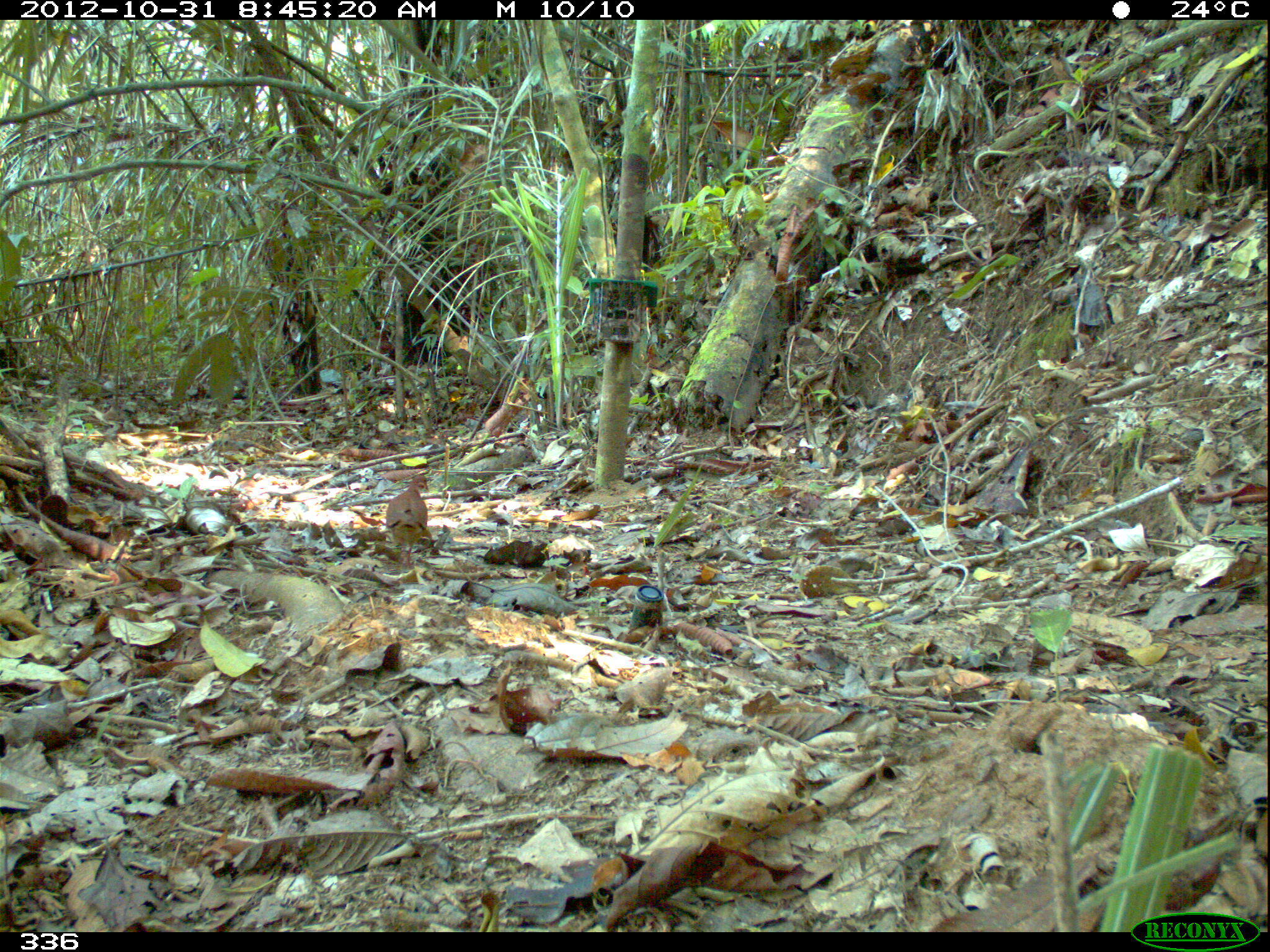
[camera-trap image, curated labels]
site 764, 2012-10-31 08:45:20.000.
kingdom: Animalia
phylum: Chordata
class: Aves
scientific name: Aves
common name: bird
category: unknown bird